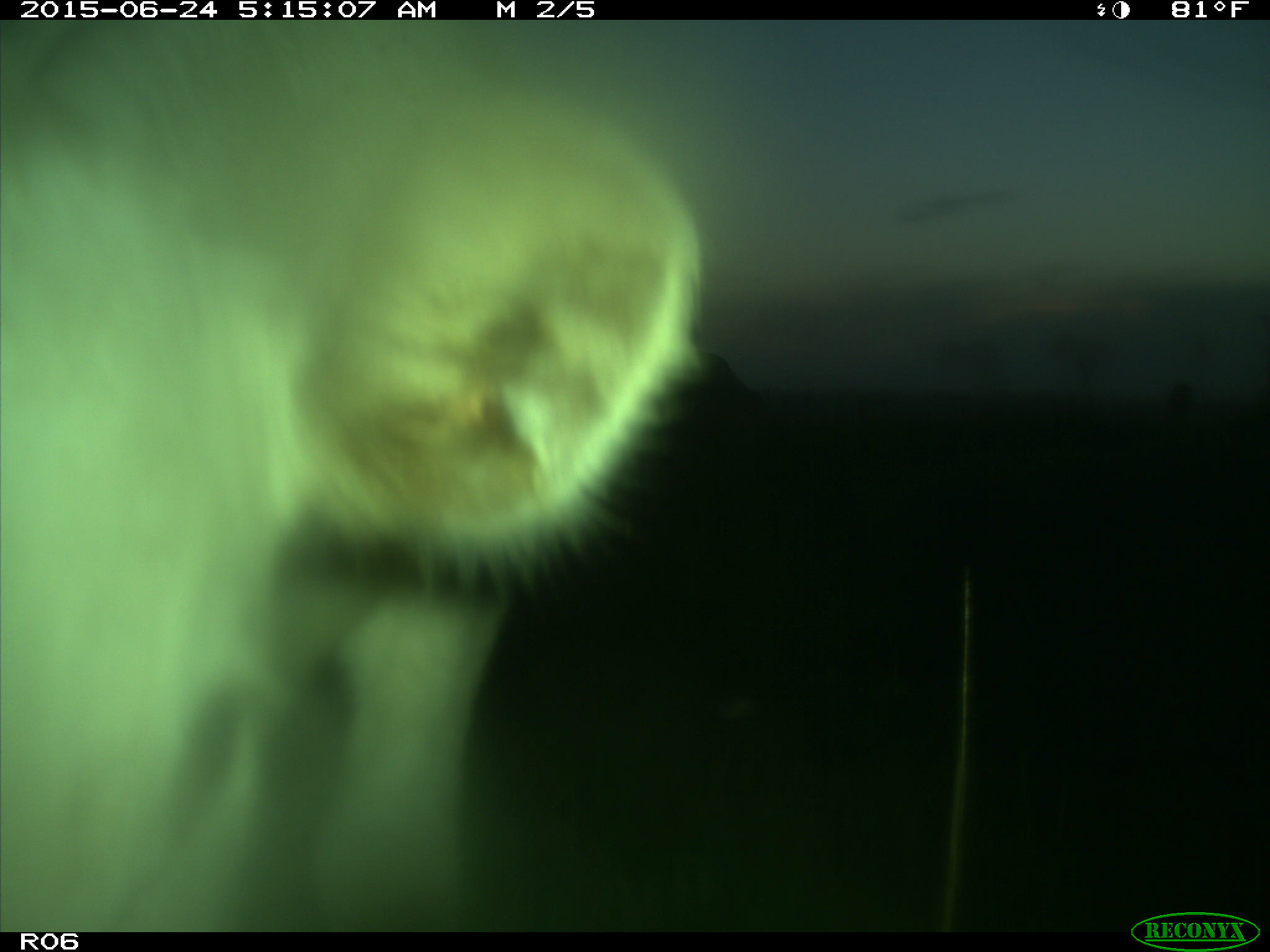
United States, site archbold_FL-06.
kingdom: Animalia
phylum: Chordata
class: Mammalia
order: Artiodactyla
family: Bovidae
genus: Bos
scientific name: Bos taurus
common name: domestic cow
Bos taurus (domestic cow).